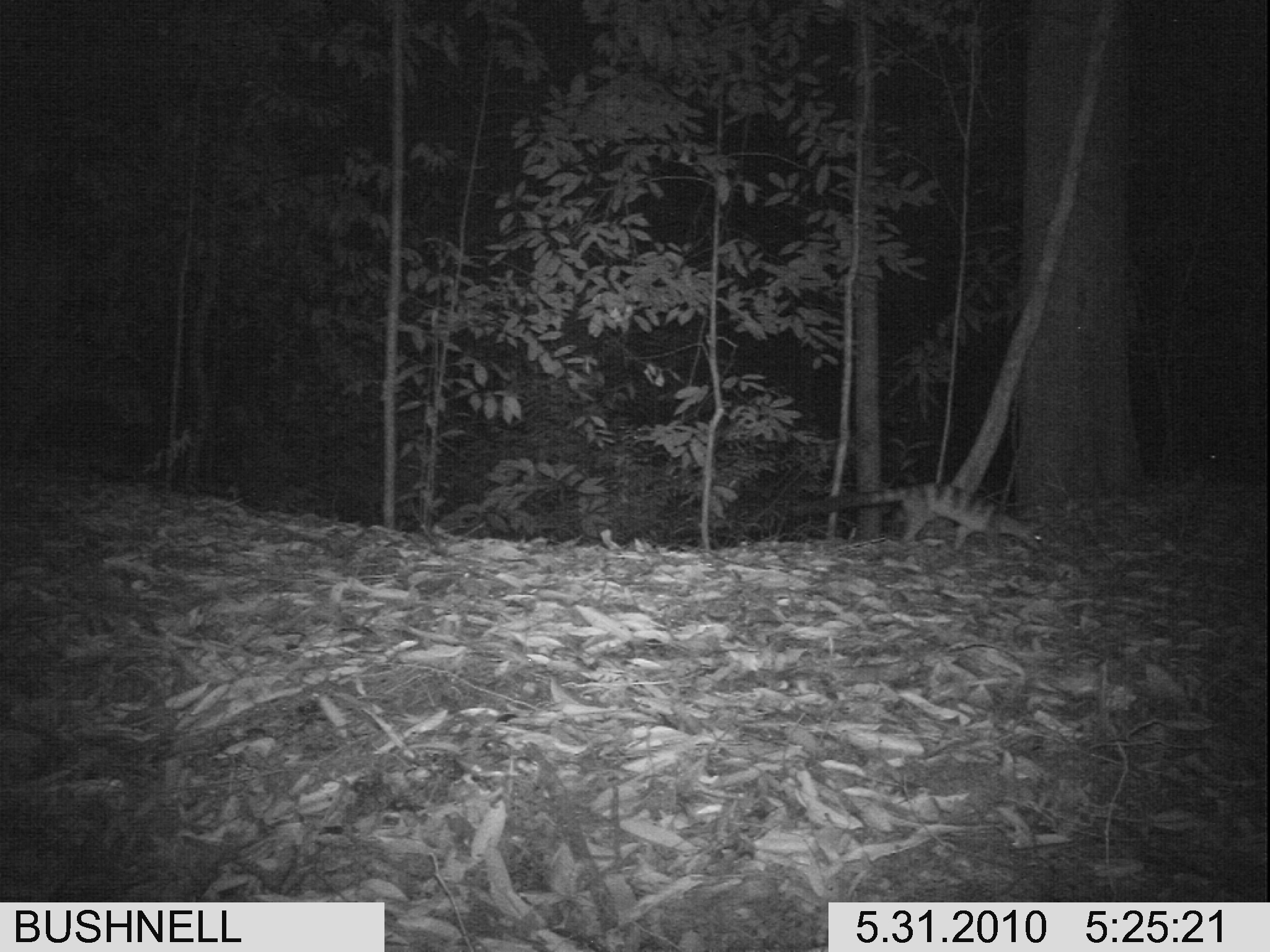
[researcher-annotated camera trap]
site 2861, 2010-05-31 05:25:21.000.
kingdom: Animalia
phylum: Chordata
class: Mammalia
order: Carnivora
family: Viverridae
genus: Hemigalus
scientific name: Hemigalus derbyanus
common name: banded civet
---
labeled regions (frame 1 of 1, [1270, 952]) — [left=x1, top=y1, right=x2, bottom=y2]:
hemigalus derbyanus: [left=786, top=479, right=1046, bottom=555]